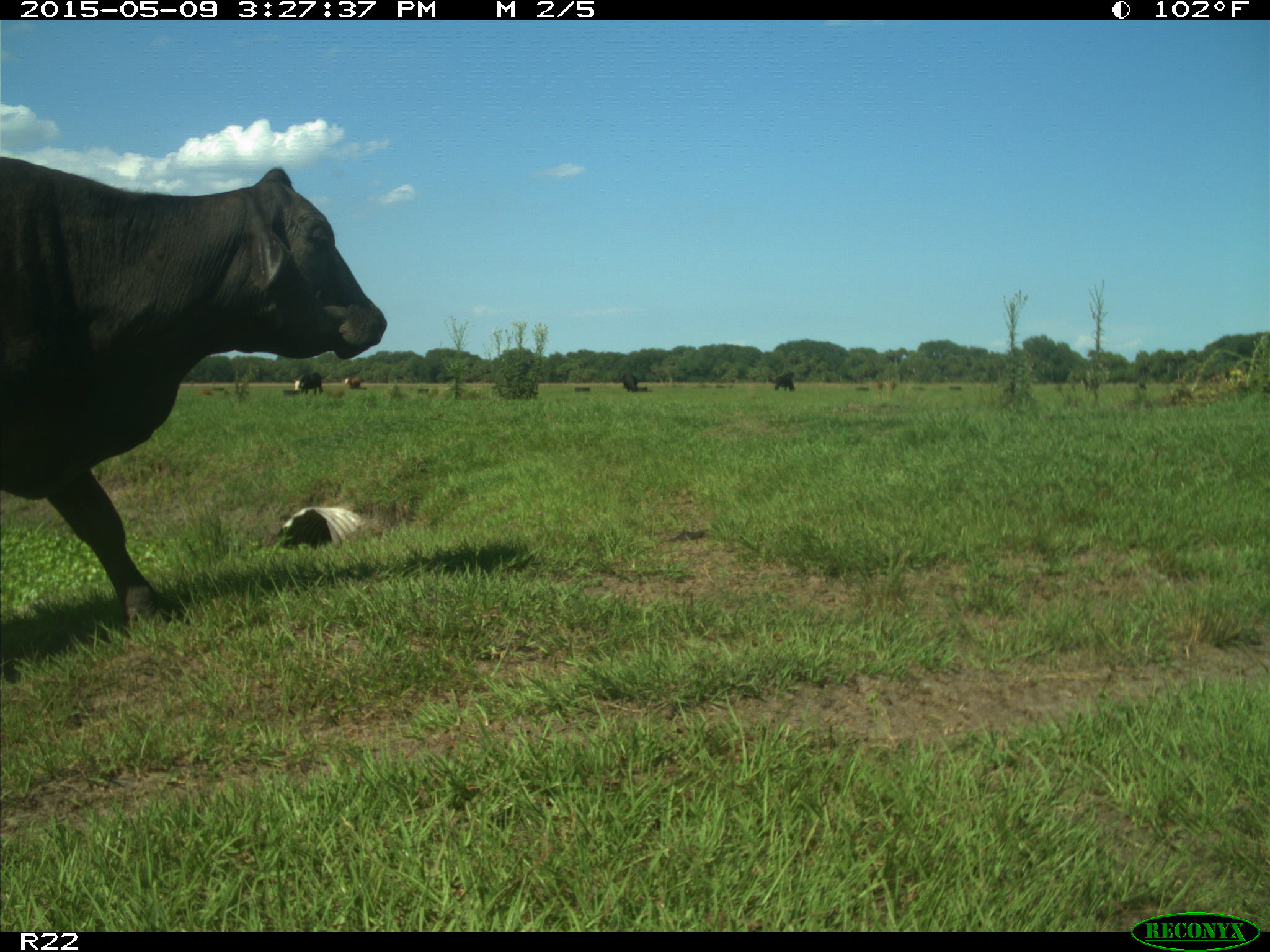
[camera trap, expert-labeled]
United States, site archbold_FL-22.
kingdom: Animalia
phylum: Chordata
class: Mammalia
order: Artiodactyla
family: Bovidae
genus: Bos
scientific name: Bos taurus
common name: domestic cow